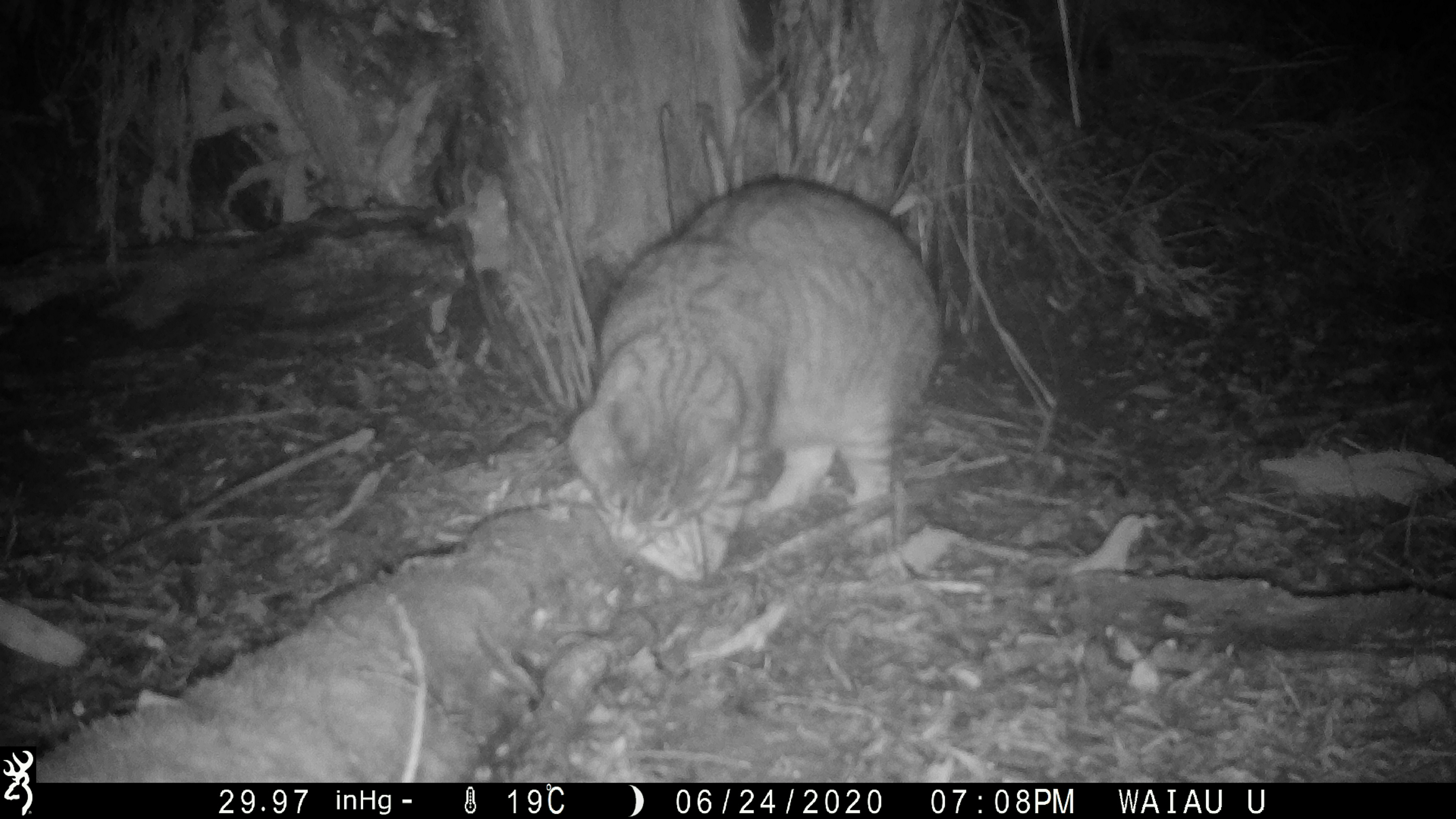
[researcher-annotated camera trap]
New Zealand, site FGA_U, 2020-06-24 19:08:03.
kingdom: Animalia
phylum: Chordata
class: Mammalia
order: Carnivora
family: Felidae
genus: Felis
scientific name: Felis catus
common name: domestic cat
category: cat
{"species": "cat (domestic cat) (Felis catus)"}